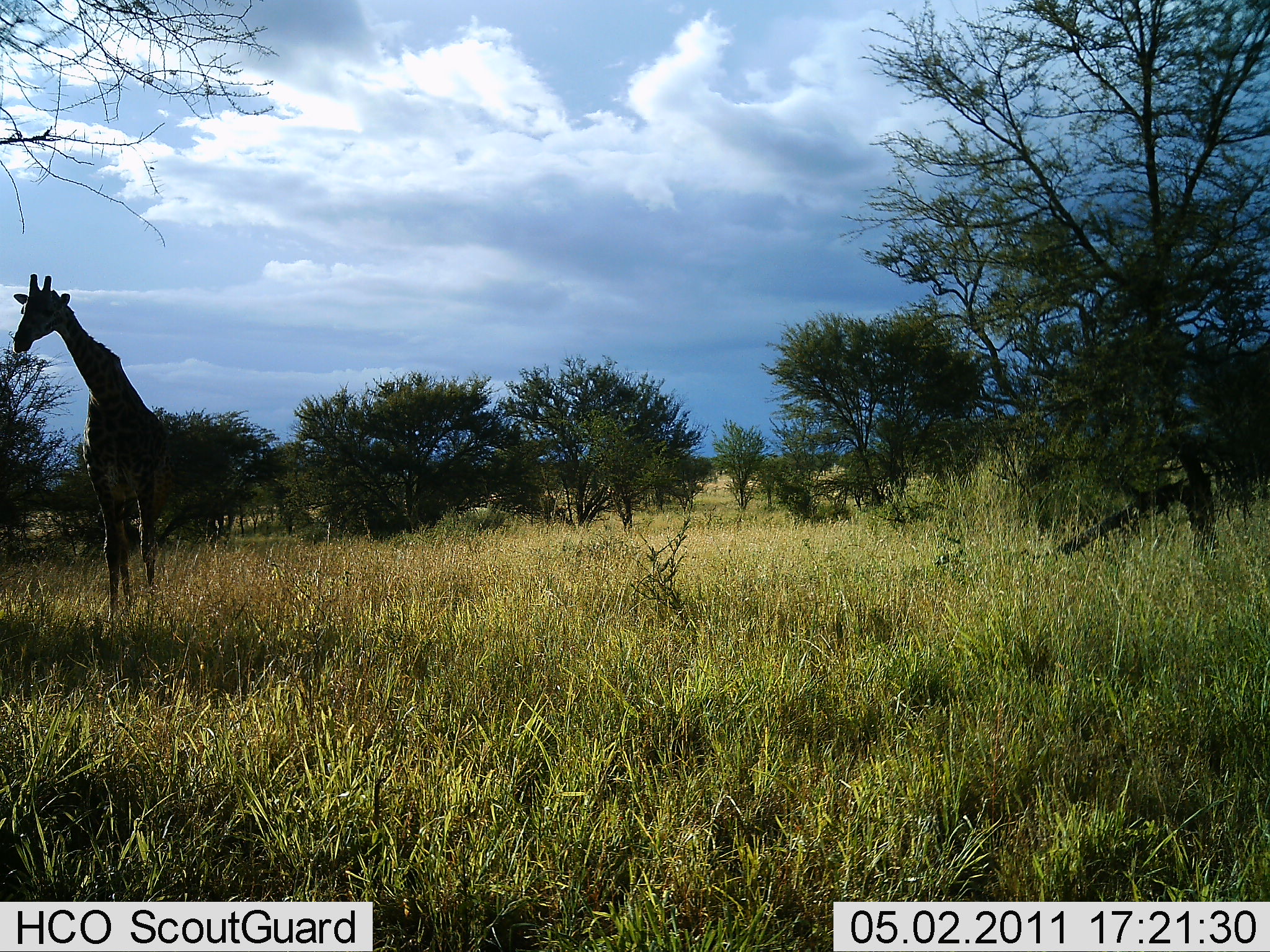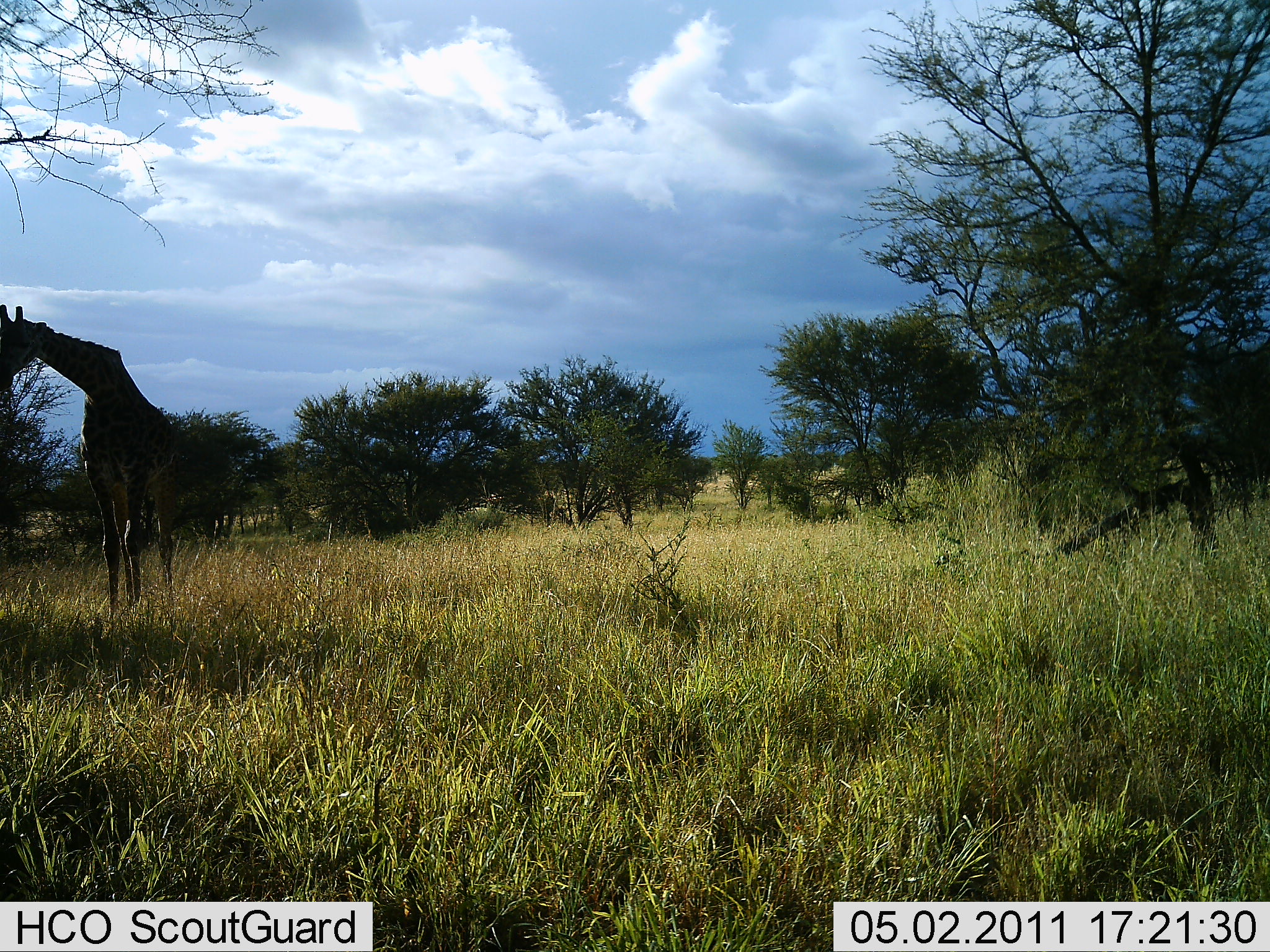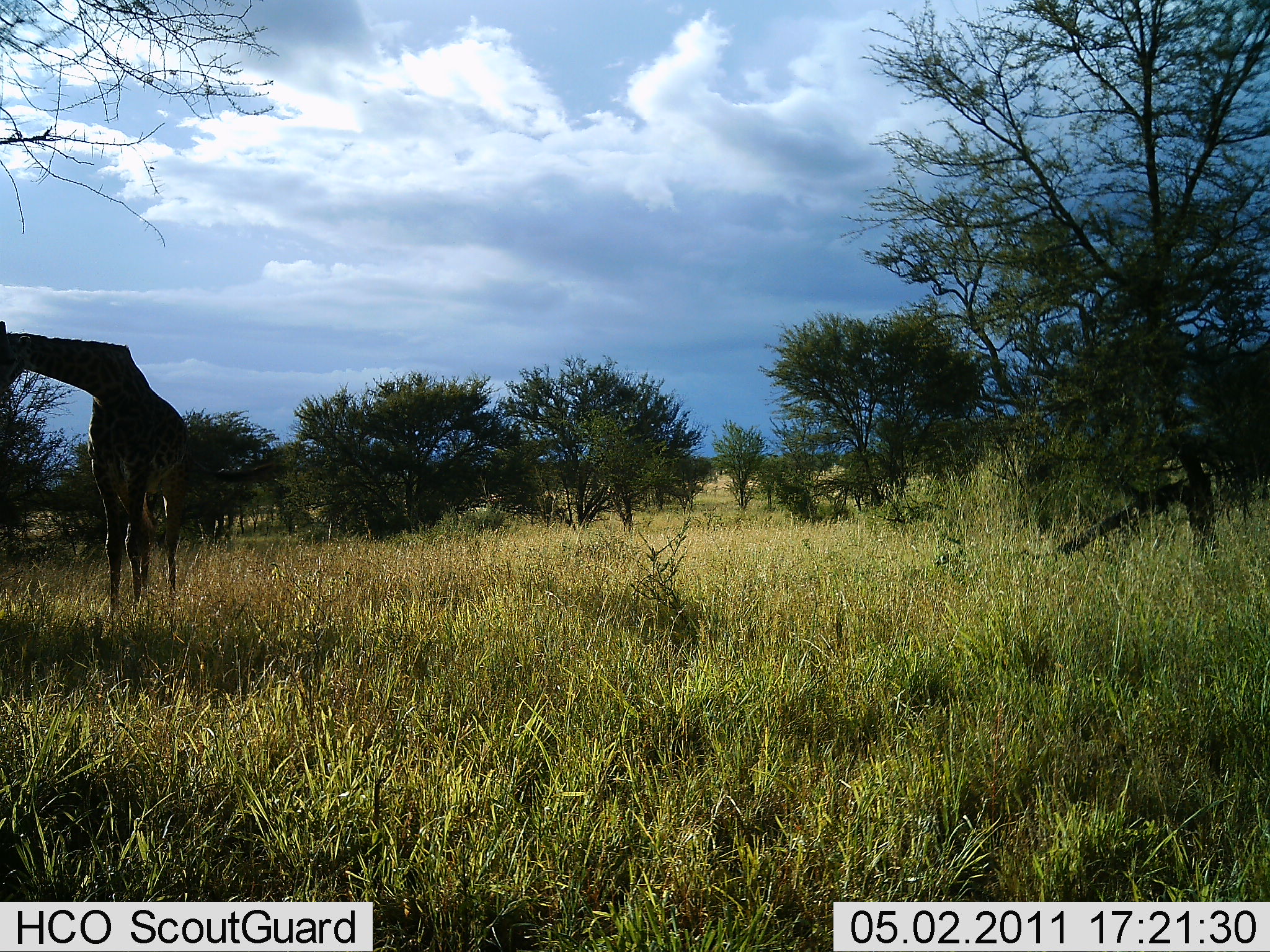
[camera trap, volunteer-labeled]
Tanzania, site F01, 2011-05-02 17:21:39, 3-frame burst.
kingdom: Animalia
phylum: Chordata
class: Mammalia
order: Artiodactyla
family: Giraffidae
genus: Giraffa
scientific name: Giraffa camelopardalis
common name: giraffe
Giraffe (Giraffa camelopardalis), count 1. Behavior (volunteer vote fractions): standing 50%, resting 0%, moving 0%, interacting 0%. Young present (vote fraction): 0%. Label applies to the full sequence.